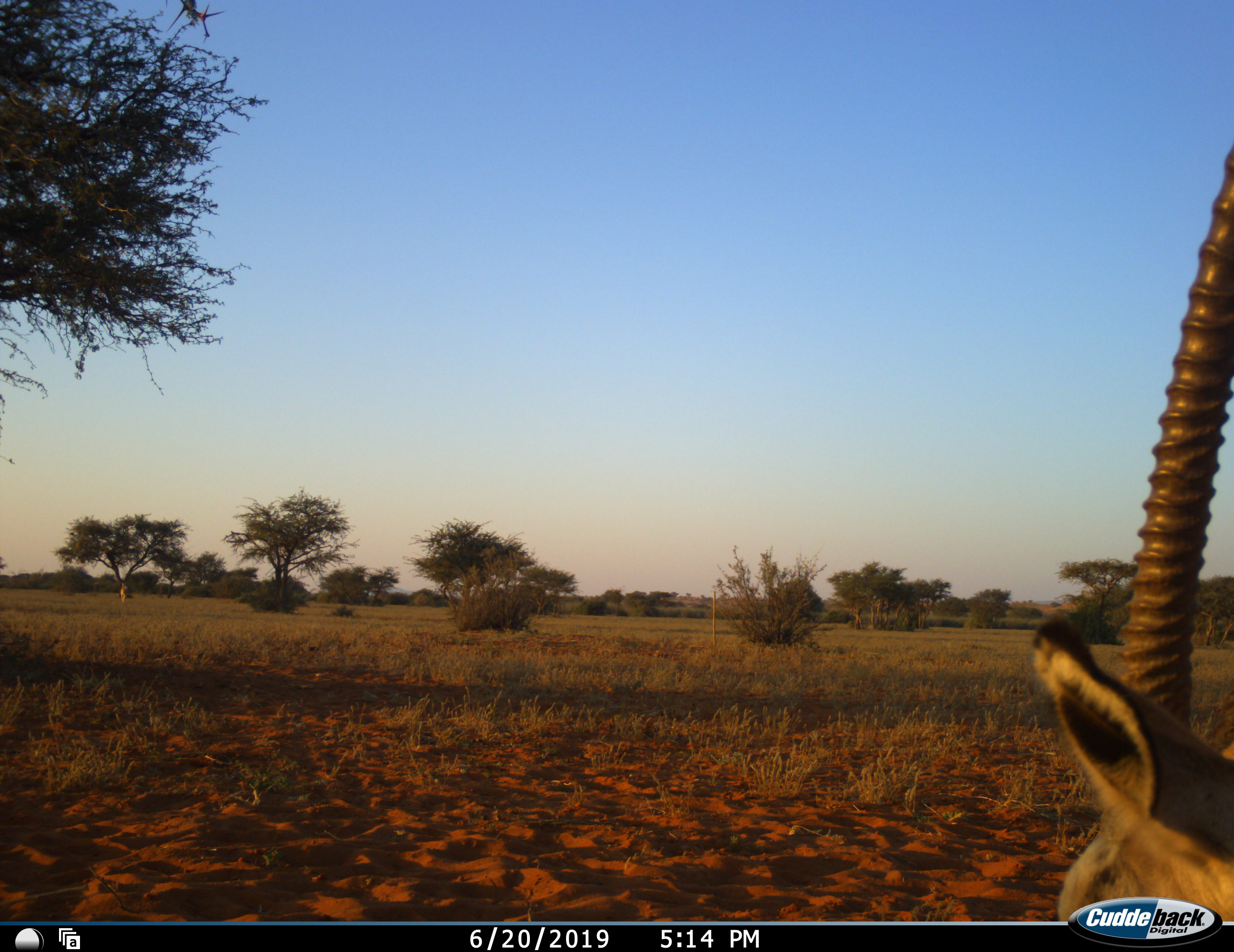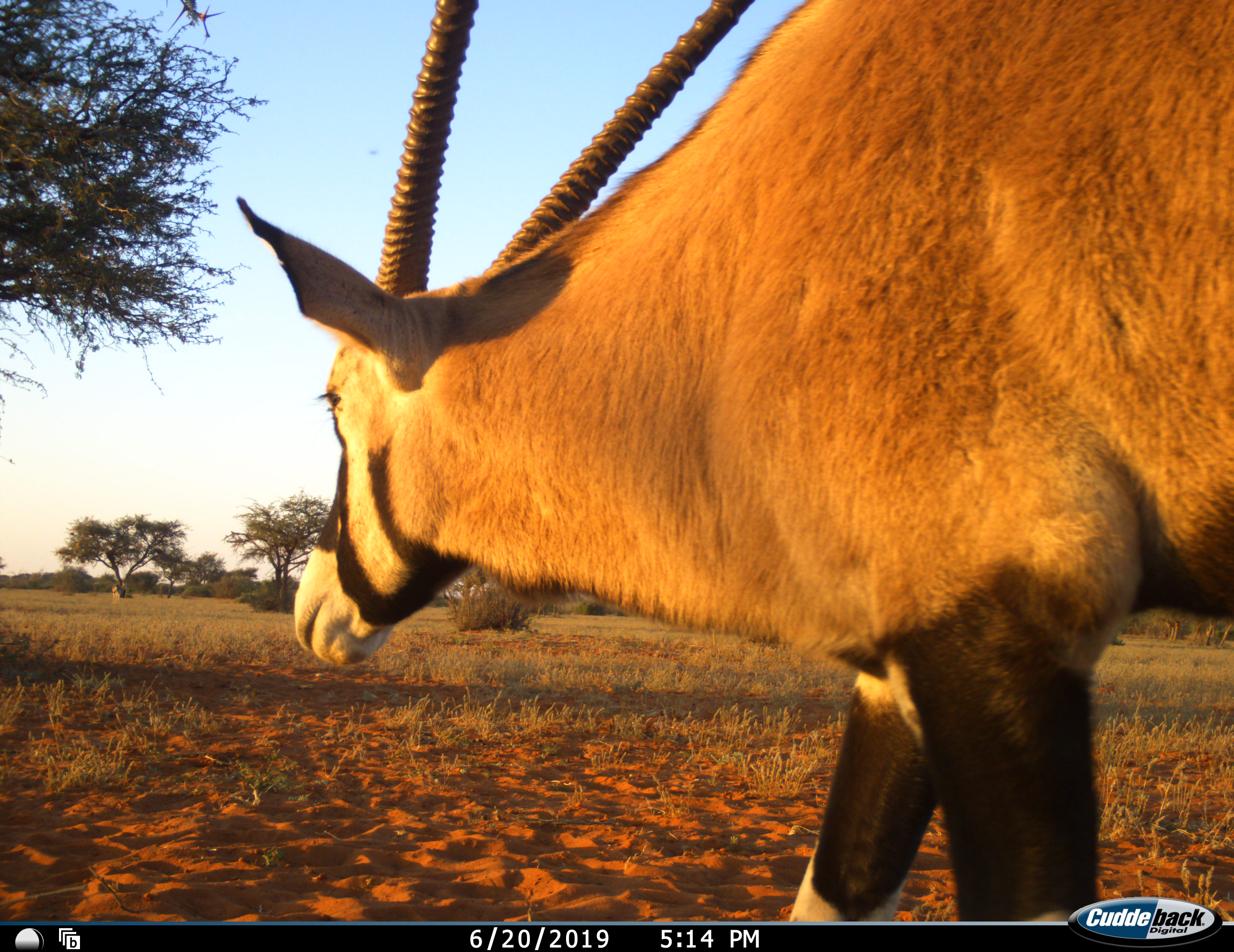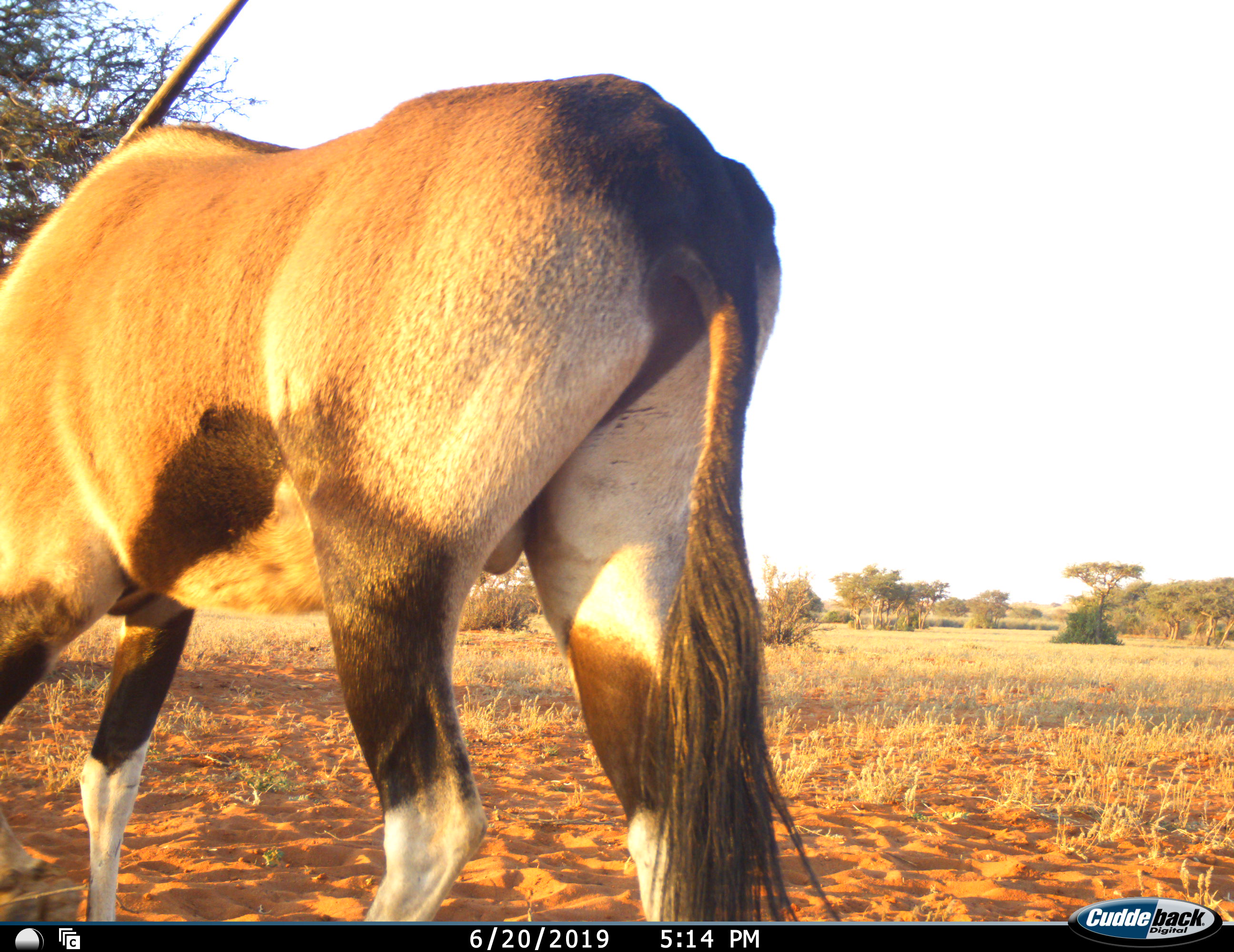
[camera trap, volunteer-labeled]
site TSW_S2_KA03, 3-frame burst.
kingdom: Animalia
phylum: Chordata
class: Mammalia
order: Artiodactyla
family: Bovidae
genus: Oryx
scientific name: Oryx gazella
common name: gemsbok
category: oryx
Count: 1.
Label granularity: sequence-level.